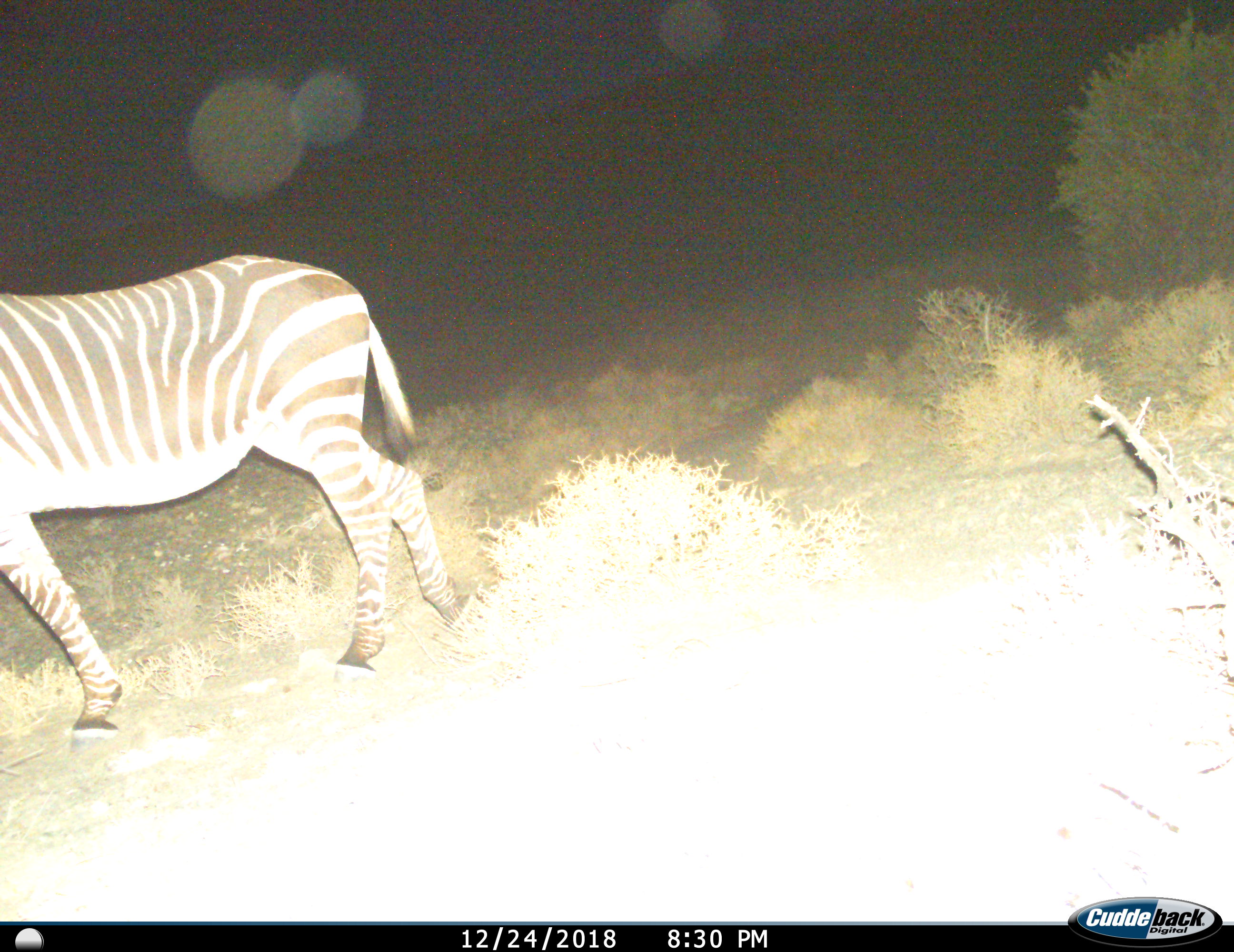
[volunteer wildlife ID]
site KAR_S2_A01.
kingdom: Animalia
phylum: Chordata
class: Mammalia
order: Perissodactyla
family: Equidae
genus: Equus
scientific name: Equus zebra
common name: mountain zebra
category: zebramountain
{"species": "zebramountain (mountain zebra) (Equus zebra)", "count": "1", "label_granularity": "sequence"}